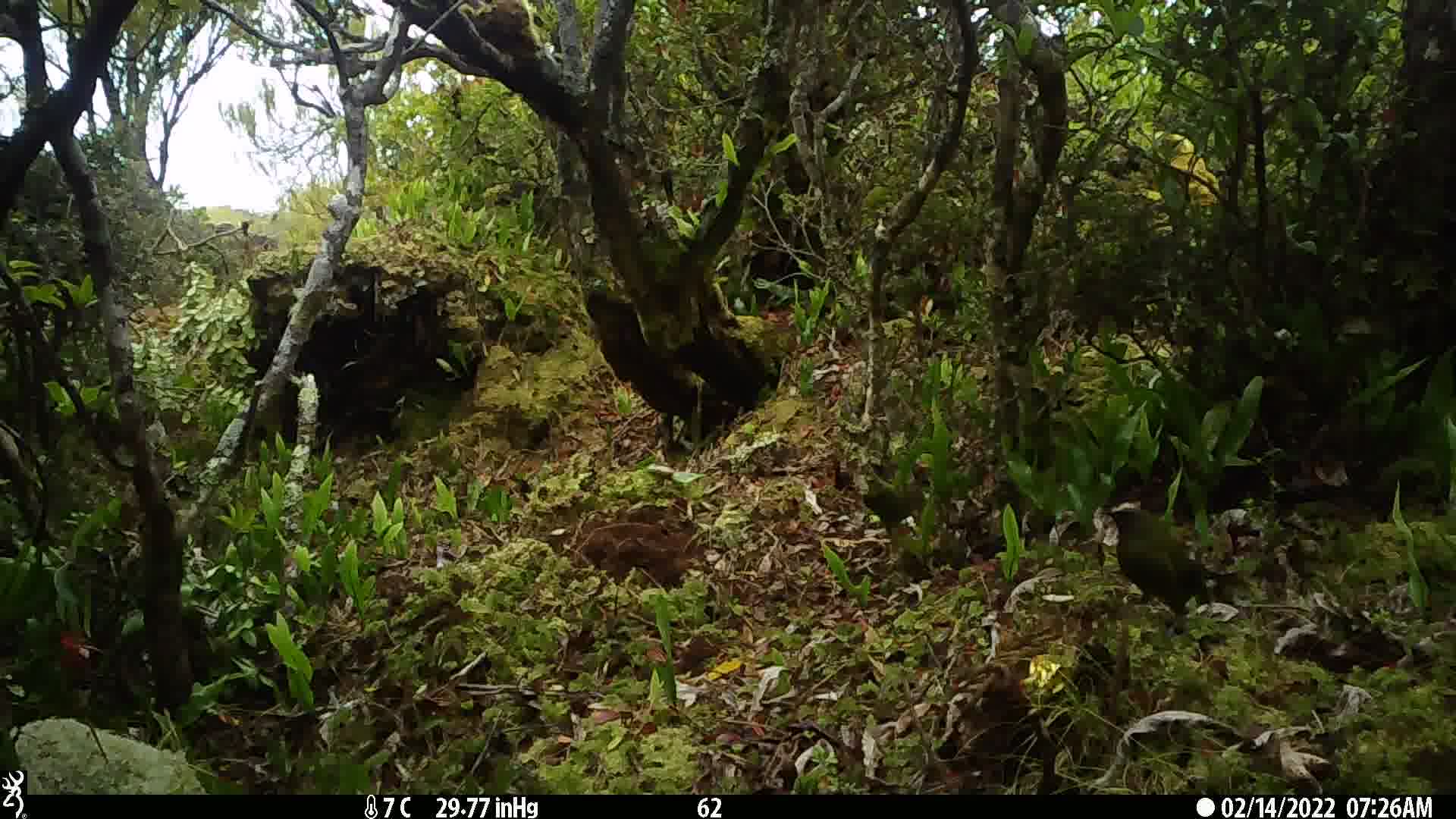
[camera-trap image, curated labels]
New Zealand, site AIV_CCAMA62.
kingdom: Animalia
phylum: Chordata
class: Aves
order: Passeriformes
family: Meliphagidae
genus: Anthornis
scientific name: Anthornis melanura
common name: new zealand bellbird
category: bellbird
Bellbird (new zealand bellbird) (Anthornis melanura).